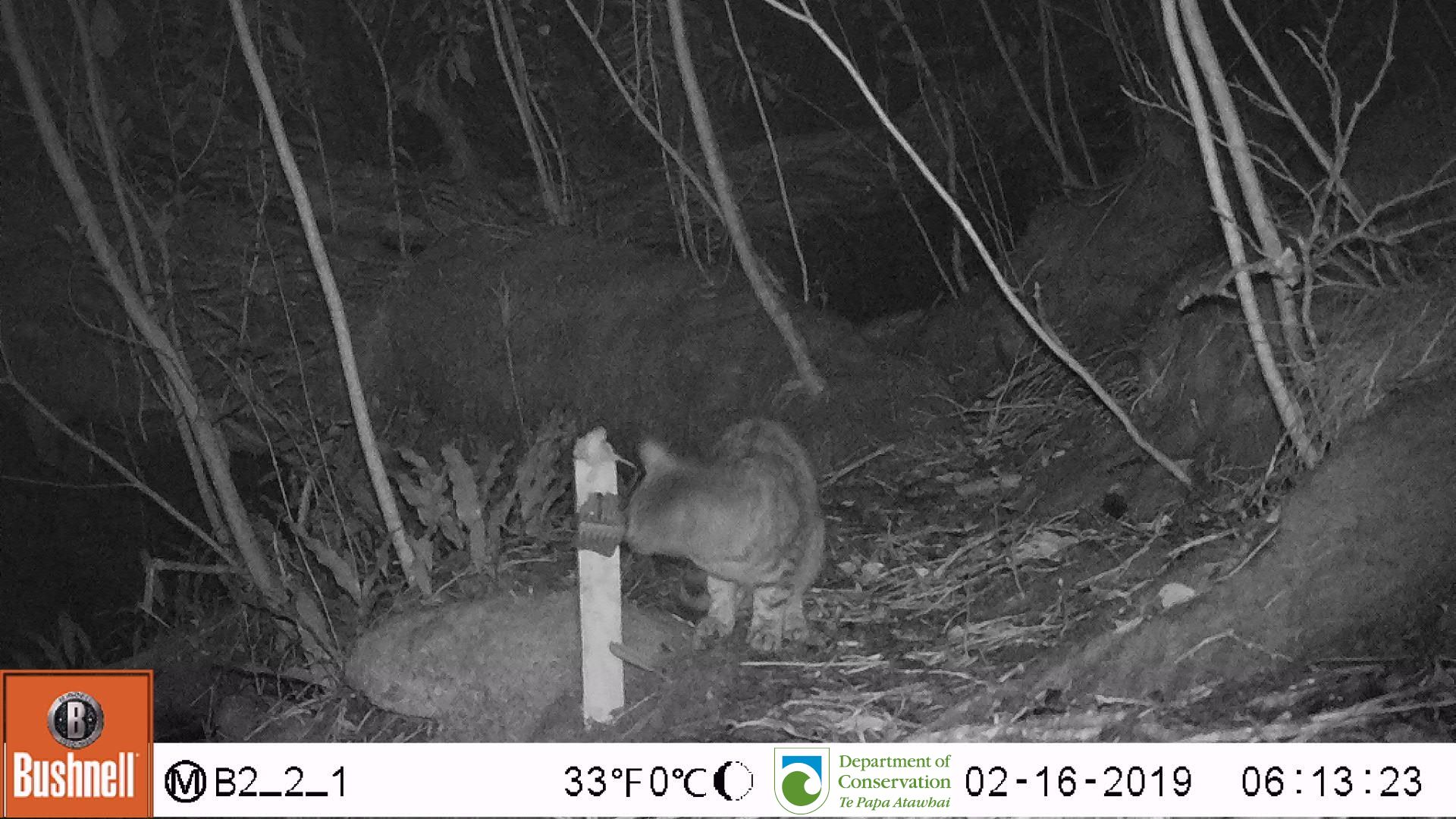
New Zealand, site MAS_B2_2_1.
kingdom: Animalia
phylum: Chordata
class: Mammalia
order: Carnivora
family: Felidae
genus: Felis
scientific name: Felis catus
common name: domestic cat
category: cat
Cat (domestic cat) (Felis catus).